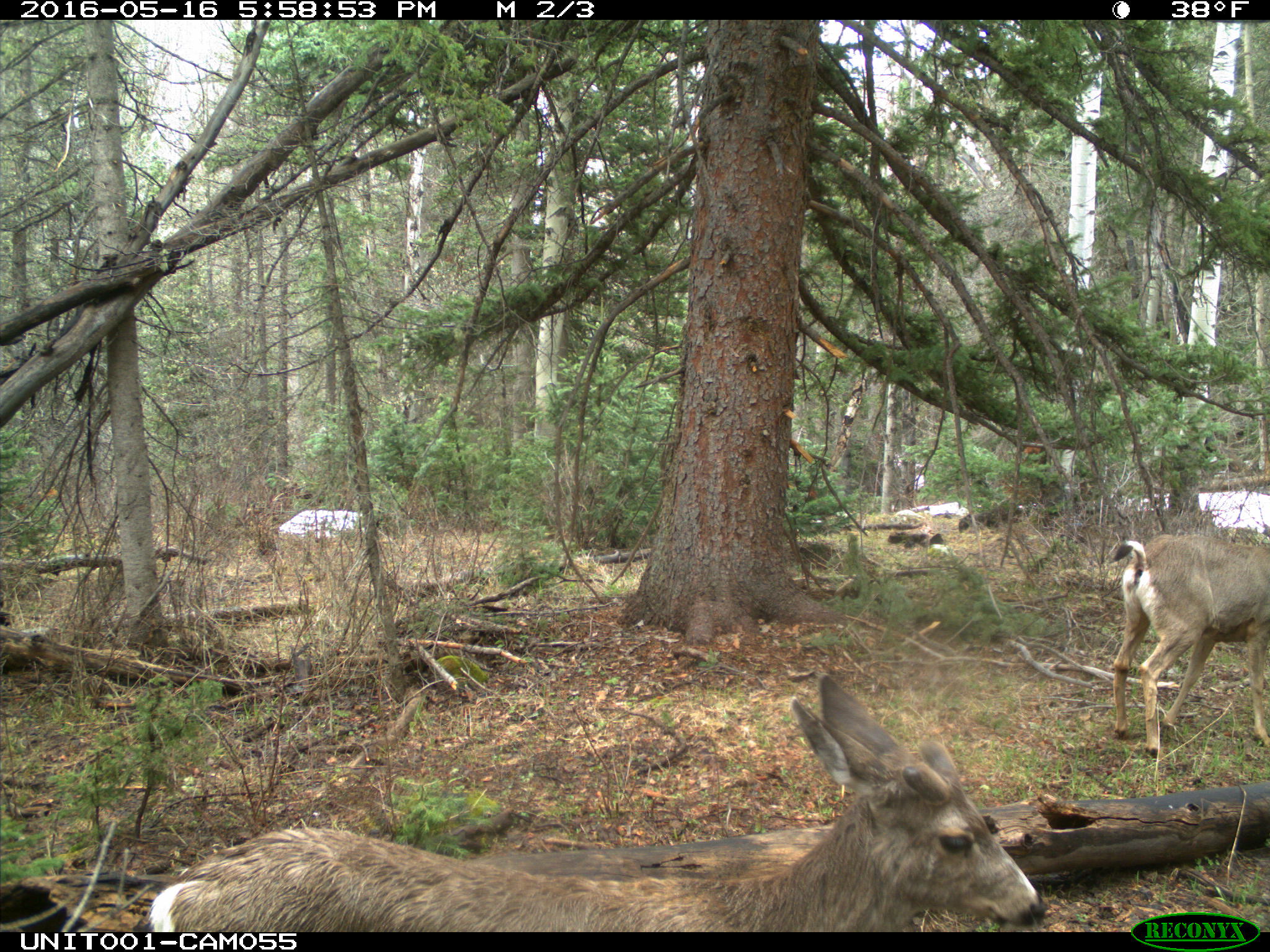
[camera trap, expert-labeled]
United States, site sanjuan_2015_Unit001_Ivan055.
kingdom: Animalia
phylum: Chordata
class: Mammalia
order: Artiodactyla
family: Cervidae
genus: Odocoileus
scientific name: Odocoileus hemionus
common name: mule deer